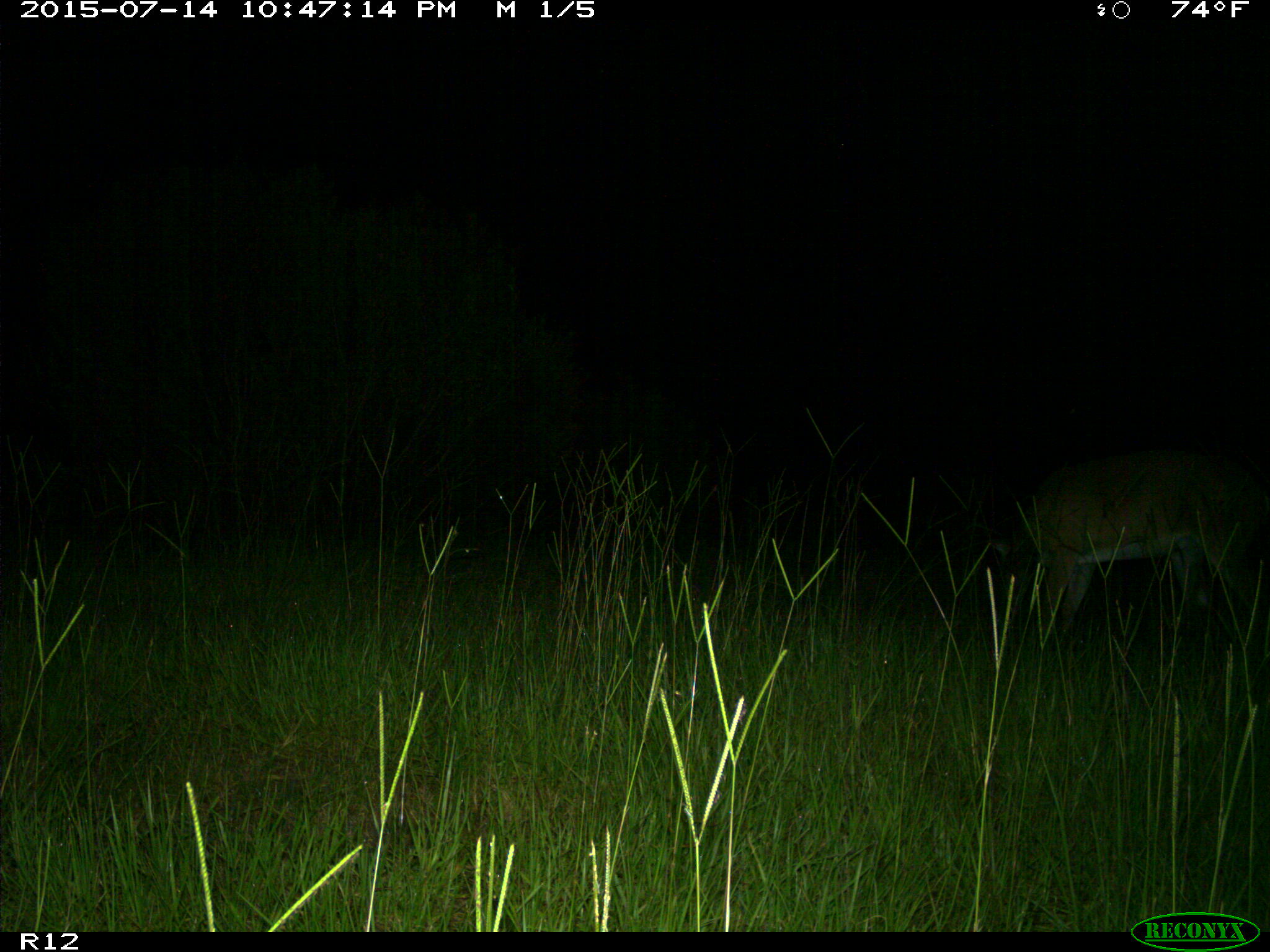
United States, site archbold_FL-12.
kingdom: Animalia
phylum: Chordata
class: Mammalia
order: Artiodactyla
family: Cervidae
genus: Odocoileus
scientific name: Odocoileus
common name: deer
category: unidentified deer